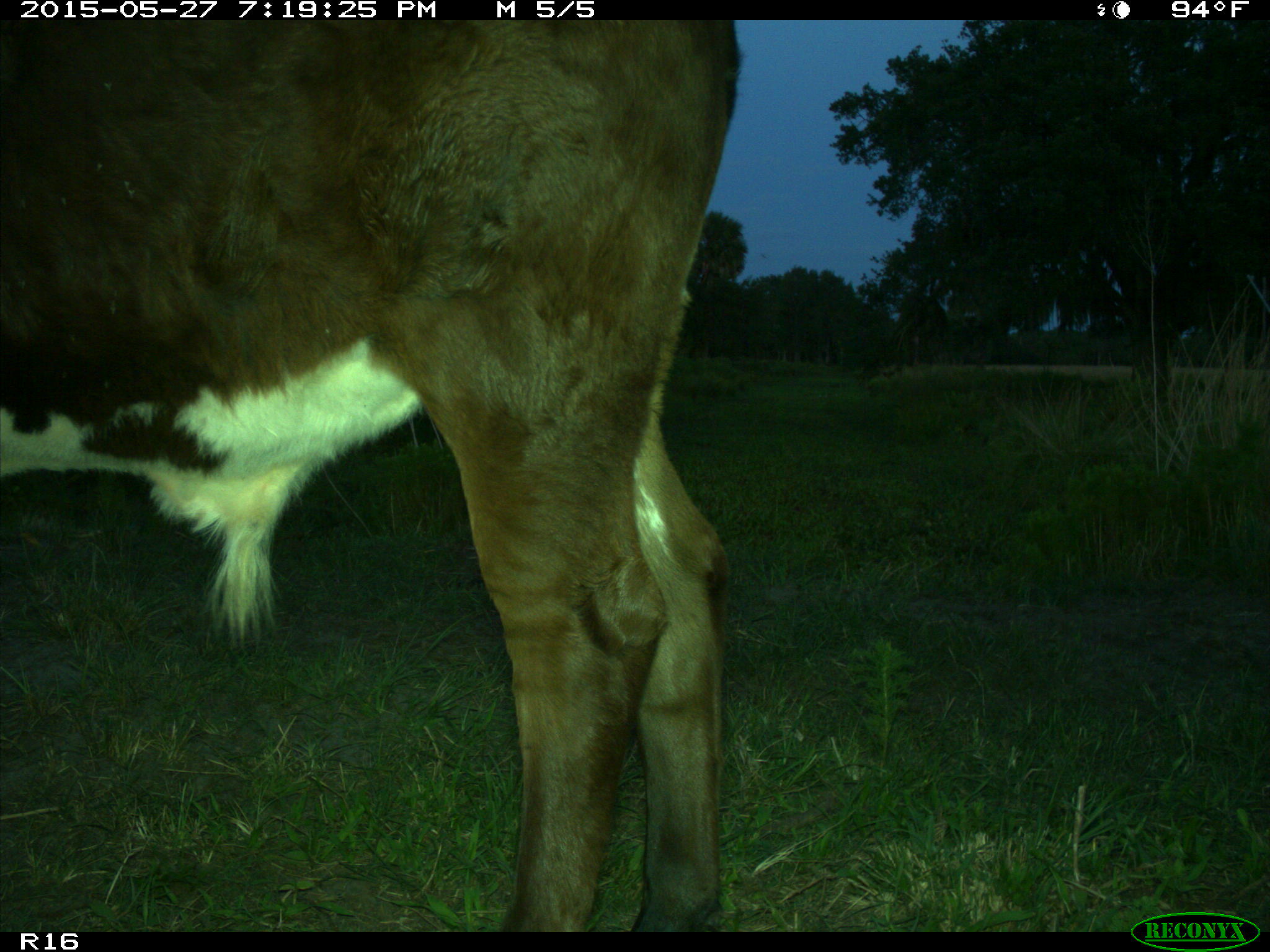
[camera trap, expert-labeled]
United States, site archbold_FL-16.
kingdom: Animalia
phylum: Chordata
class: Mammalia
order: Artiodactyla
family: Bovidae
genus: Bos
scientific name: Bos taurus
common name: domestic cow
Bos taurus (domestic cow).